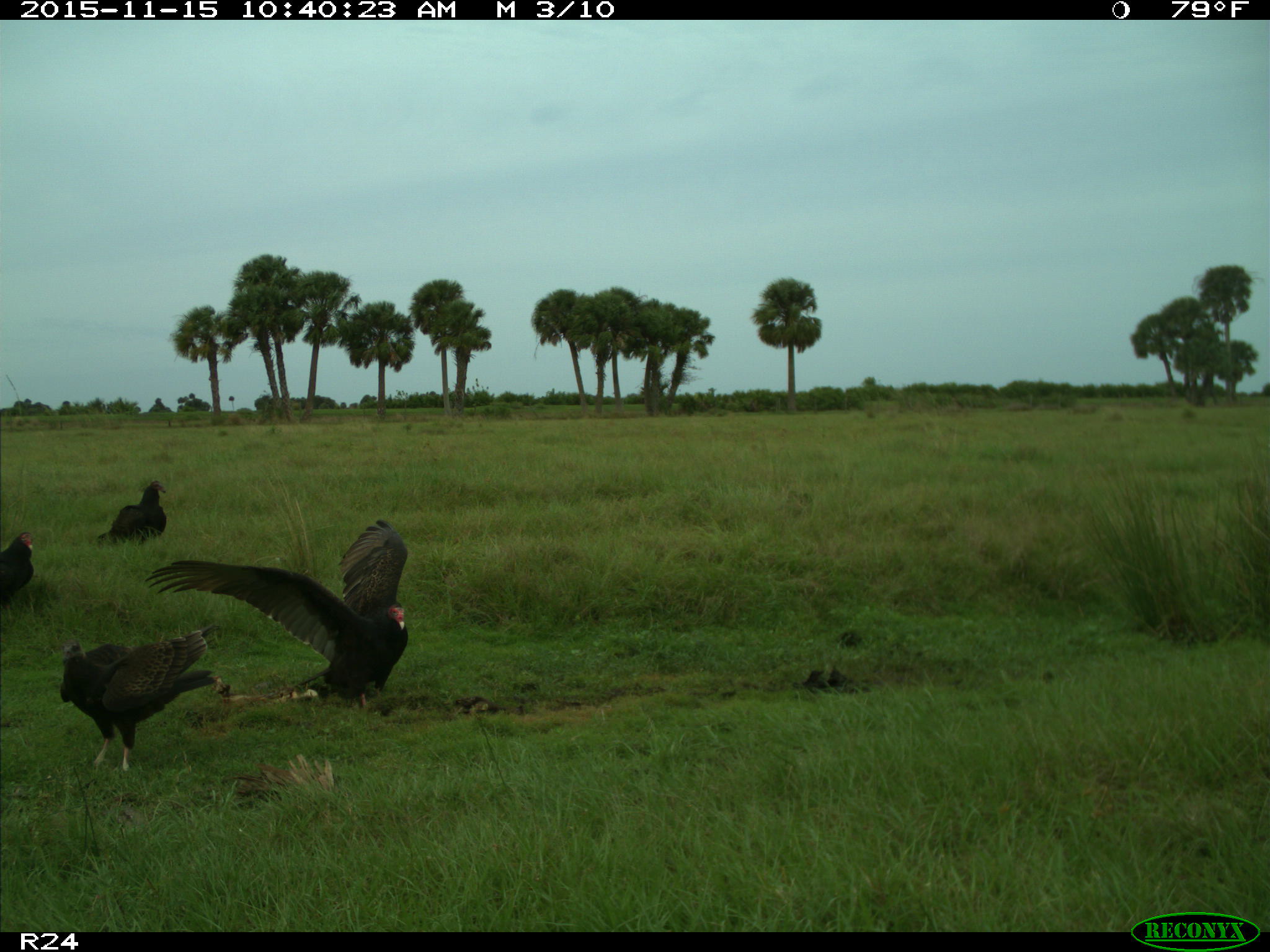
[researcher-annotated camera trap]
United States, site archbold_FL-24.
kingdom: Animalia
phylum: Chordata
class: Aves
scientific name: Aves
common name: birds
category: unidentified bird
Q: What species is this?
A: Unidentified bird (birds) (Aves).